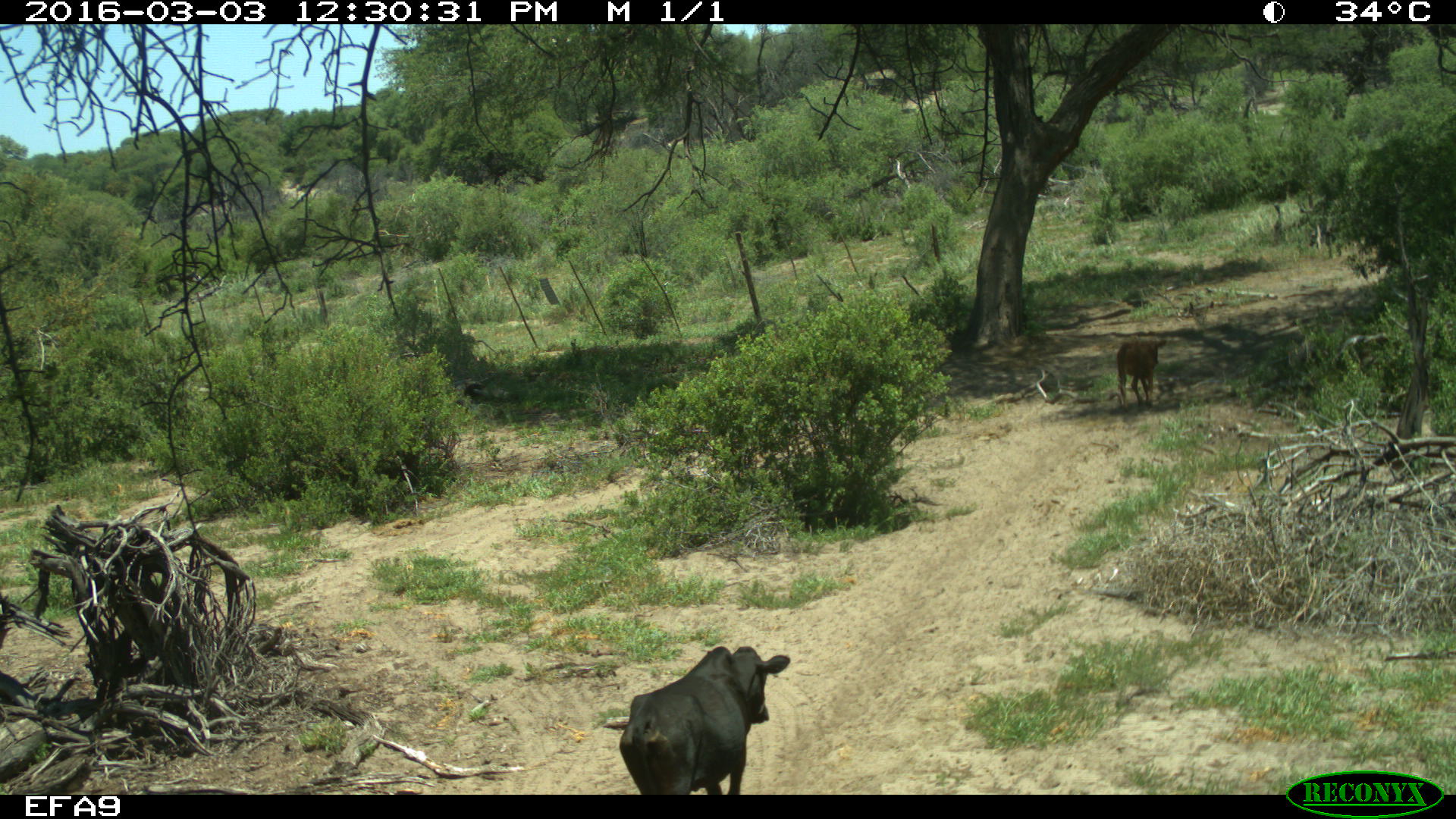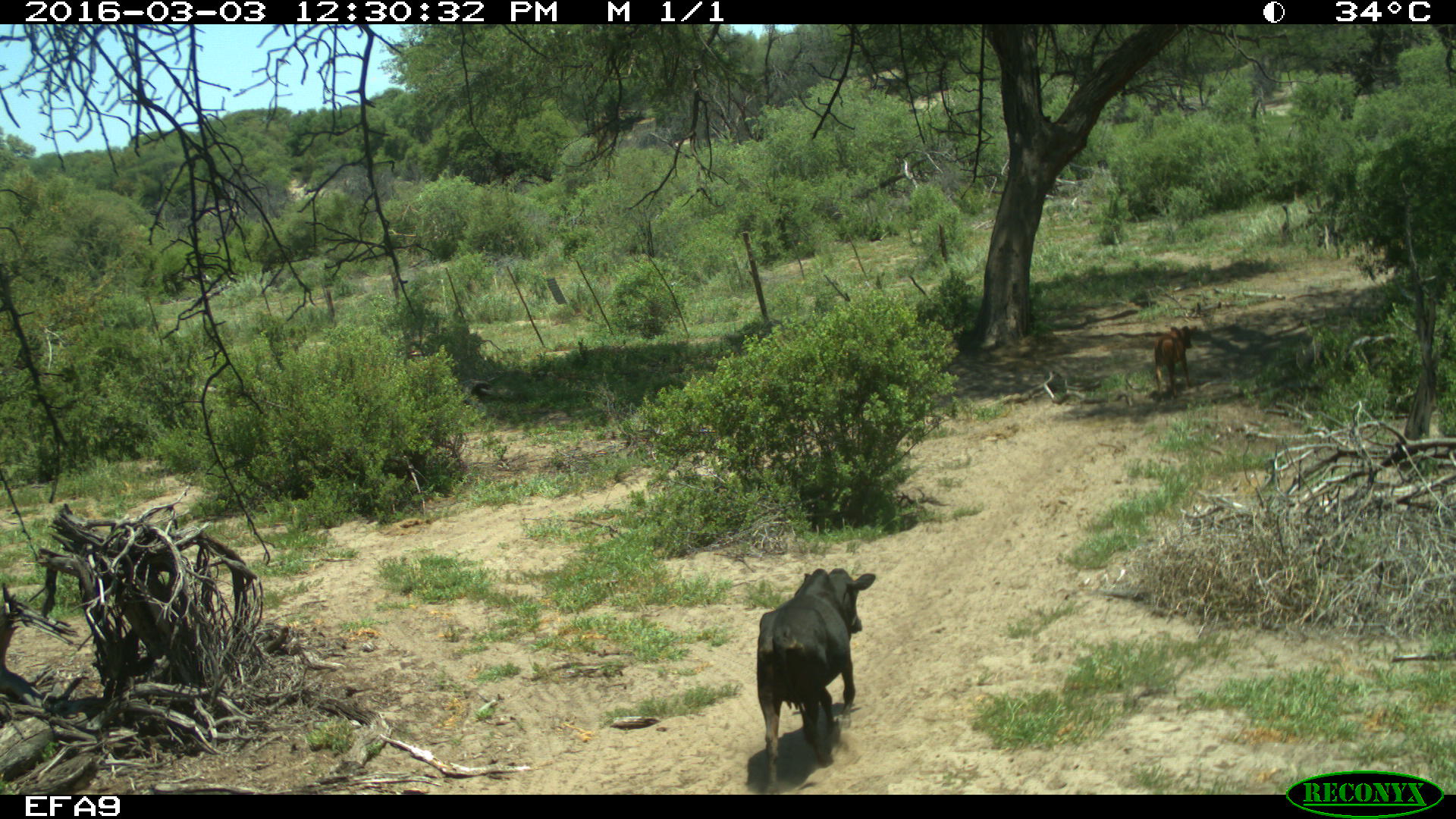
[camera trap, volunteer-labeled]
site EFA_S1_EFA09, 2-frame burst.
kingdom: Animalia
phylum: Chordata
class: Mammalia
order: Artiodactyla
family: Bovidae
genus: Bos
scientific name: Bos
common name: cattle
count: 2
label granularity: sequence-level